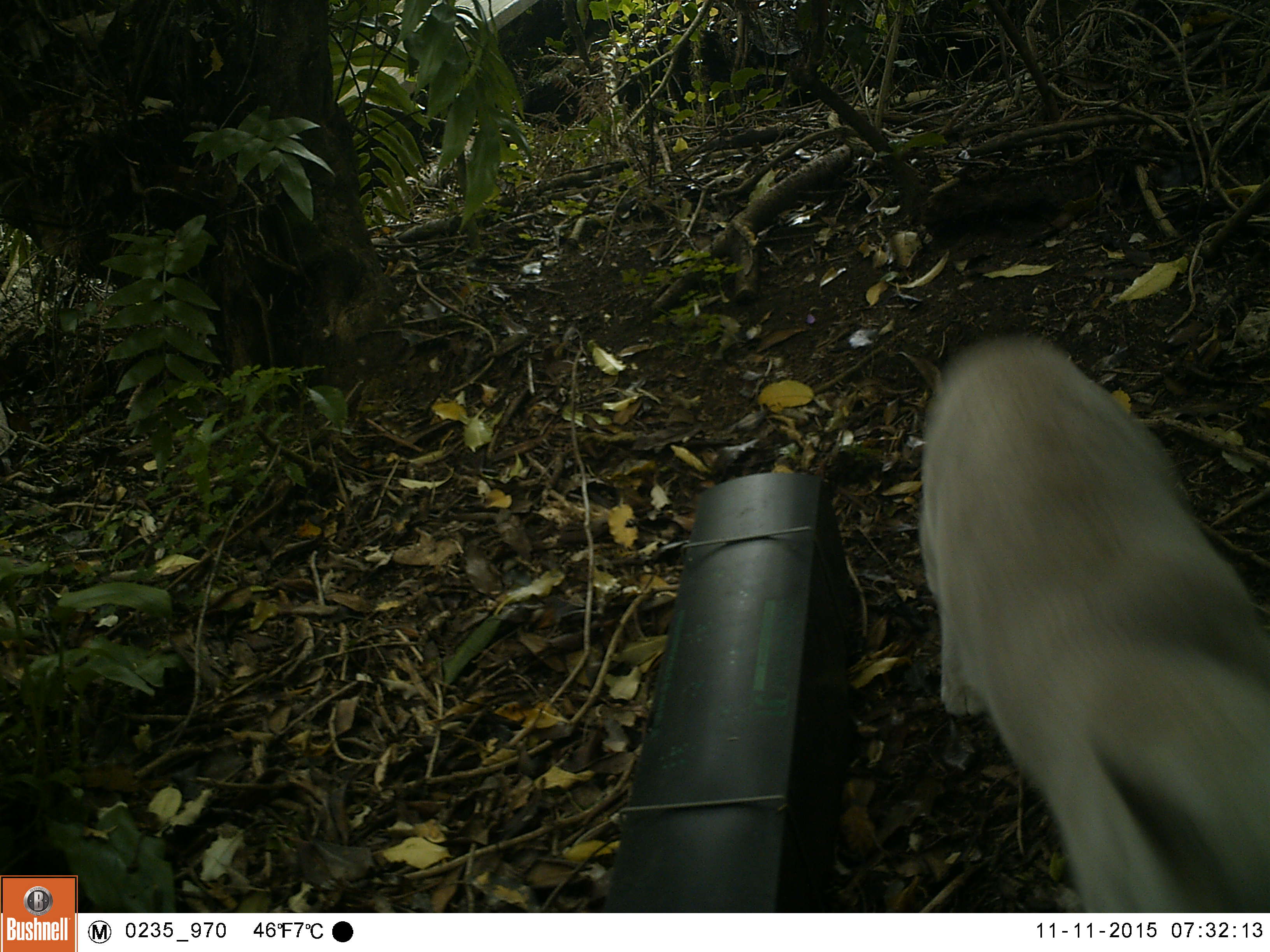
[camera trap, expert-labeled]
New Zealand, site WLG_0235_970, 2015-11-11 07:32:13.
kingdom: Animalia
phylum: Chordata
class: Mammalia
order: Carnivora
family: Felidae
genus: Felis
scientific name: Felis catus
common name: domestic cat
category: cat